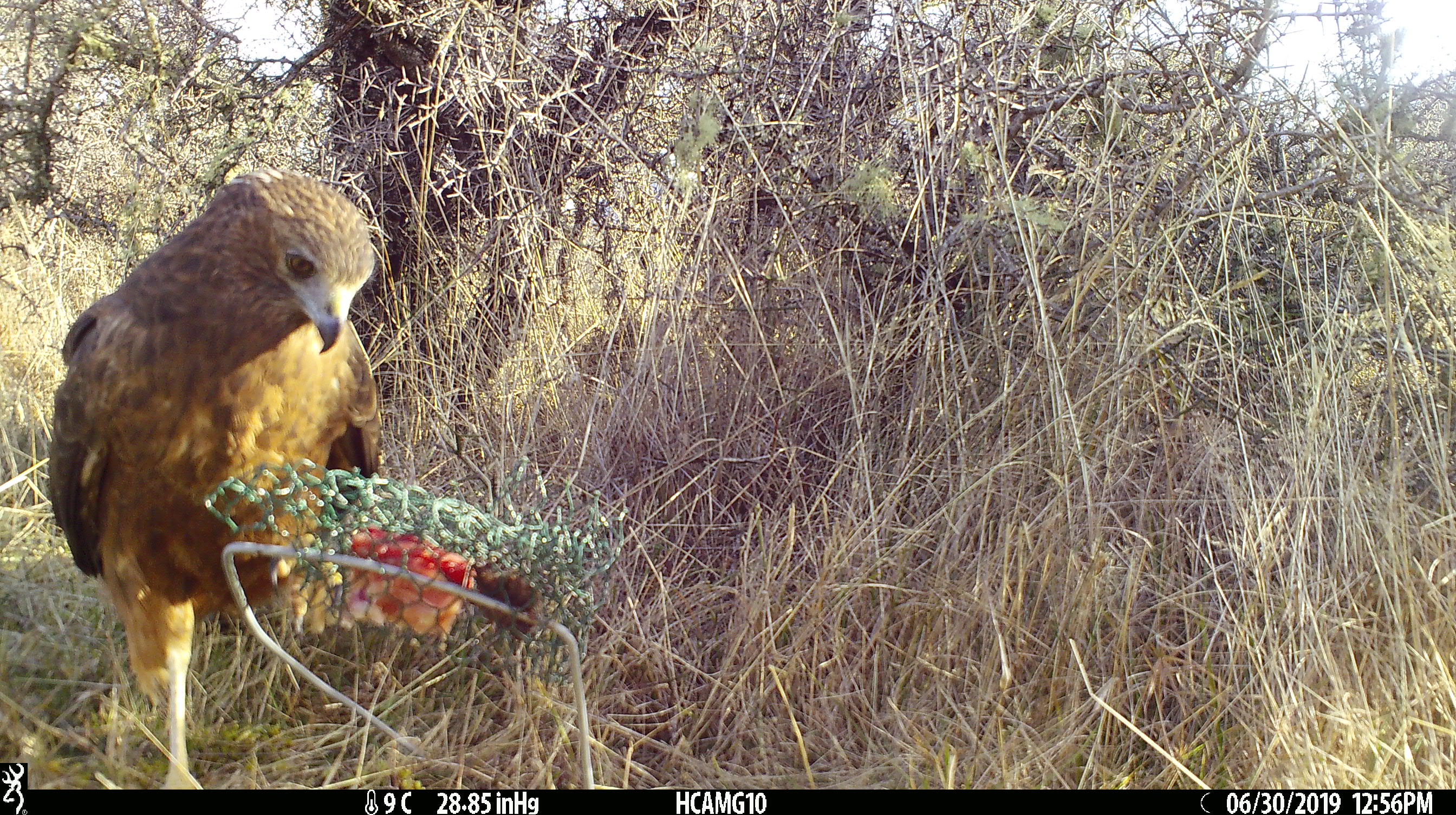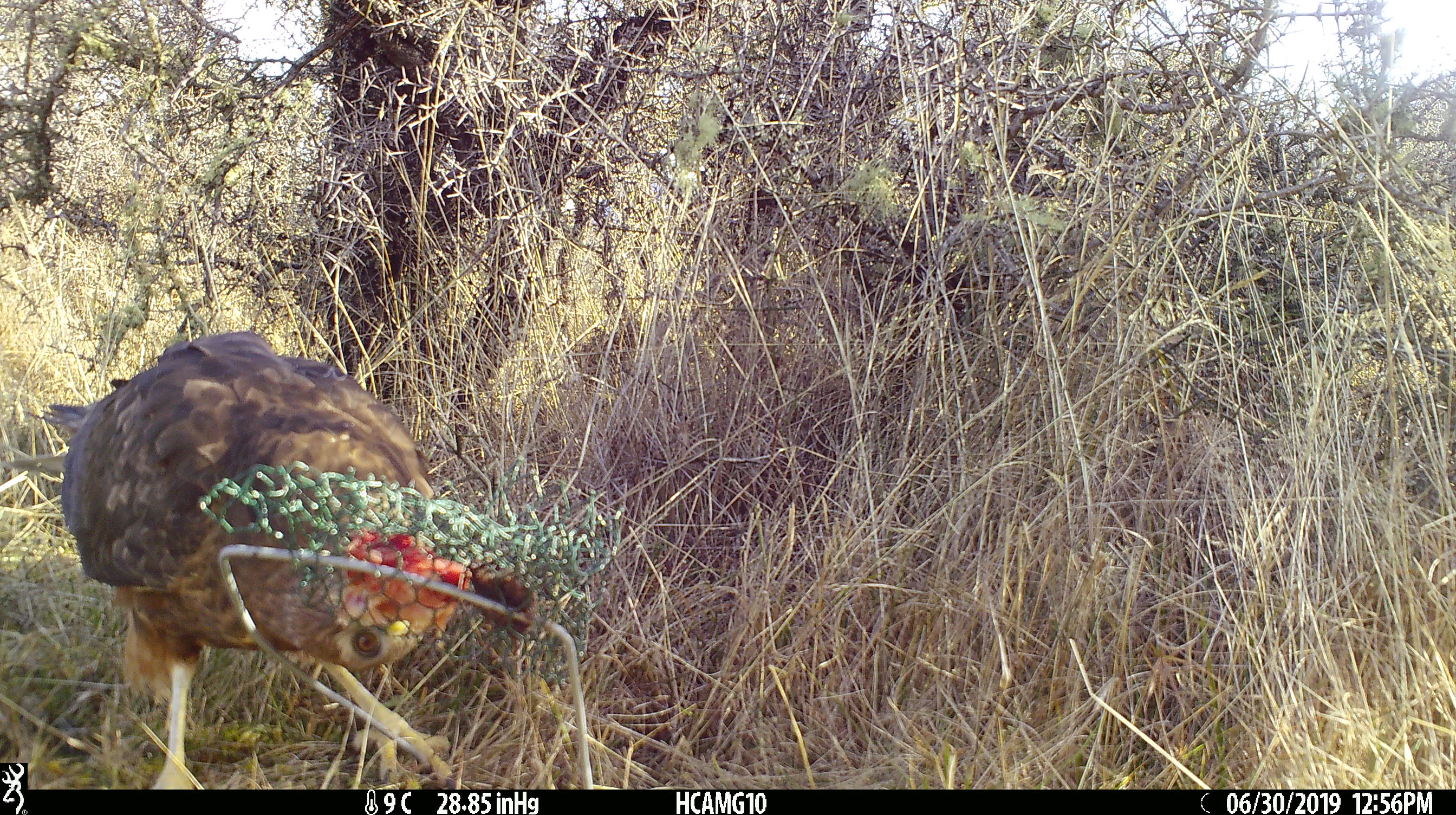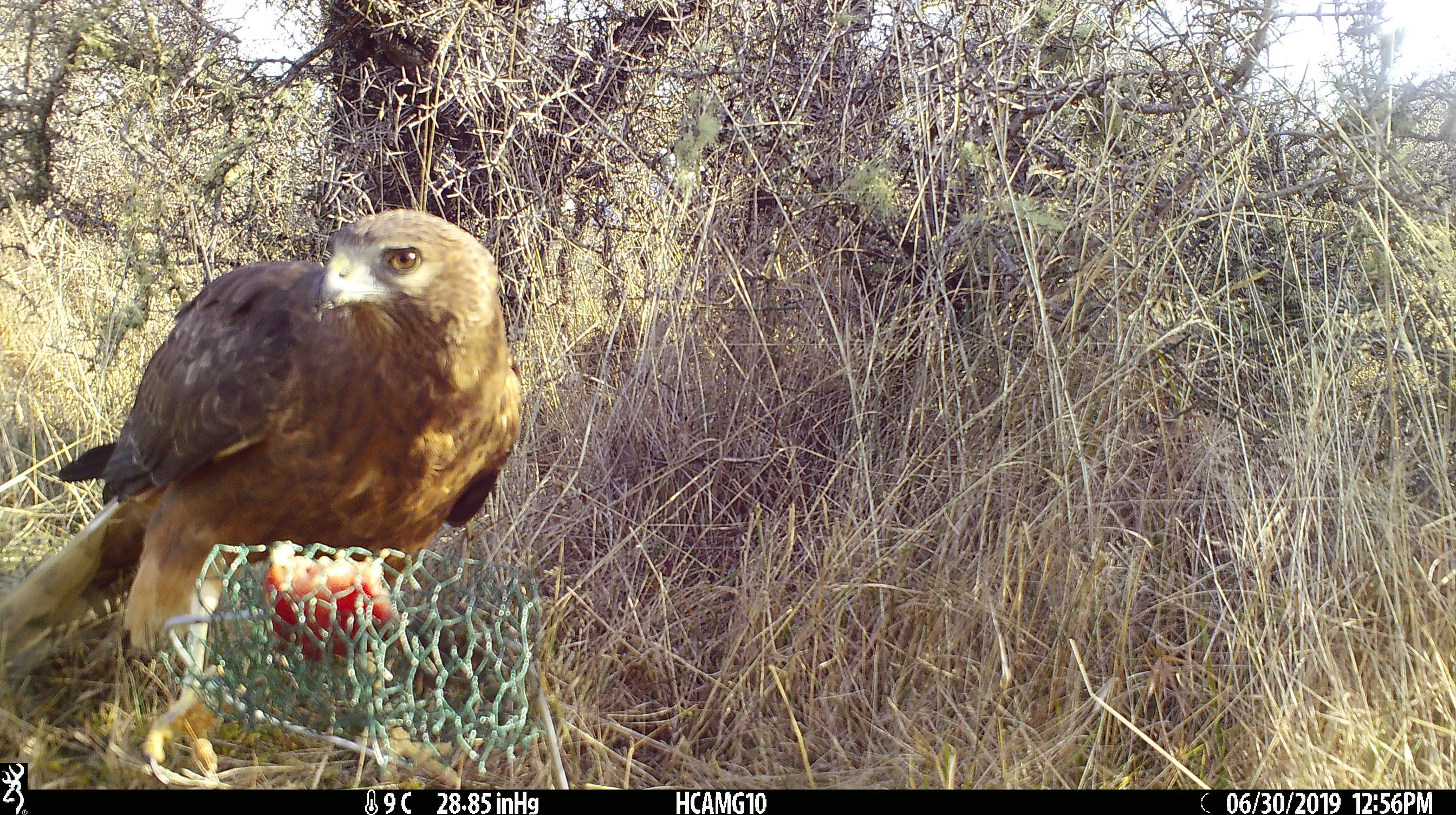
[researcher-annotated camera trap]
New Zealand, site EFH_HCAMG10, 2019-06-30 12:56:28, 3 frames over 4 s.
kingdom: Animalia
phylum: Chordata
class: Aves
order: Accipitriformes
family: Accipitridae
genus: Circus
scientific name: Circus approximans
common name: swamp harrier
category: harrier